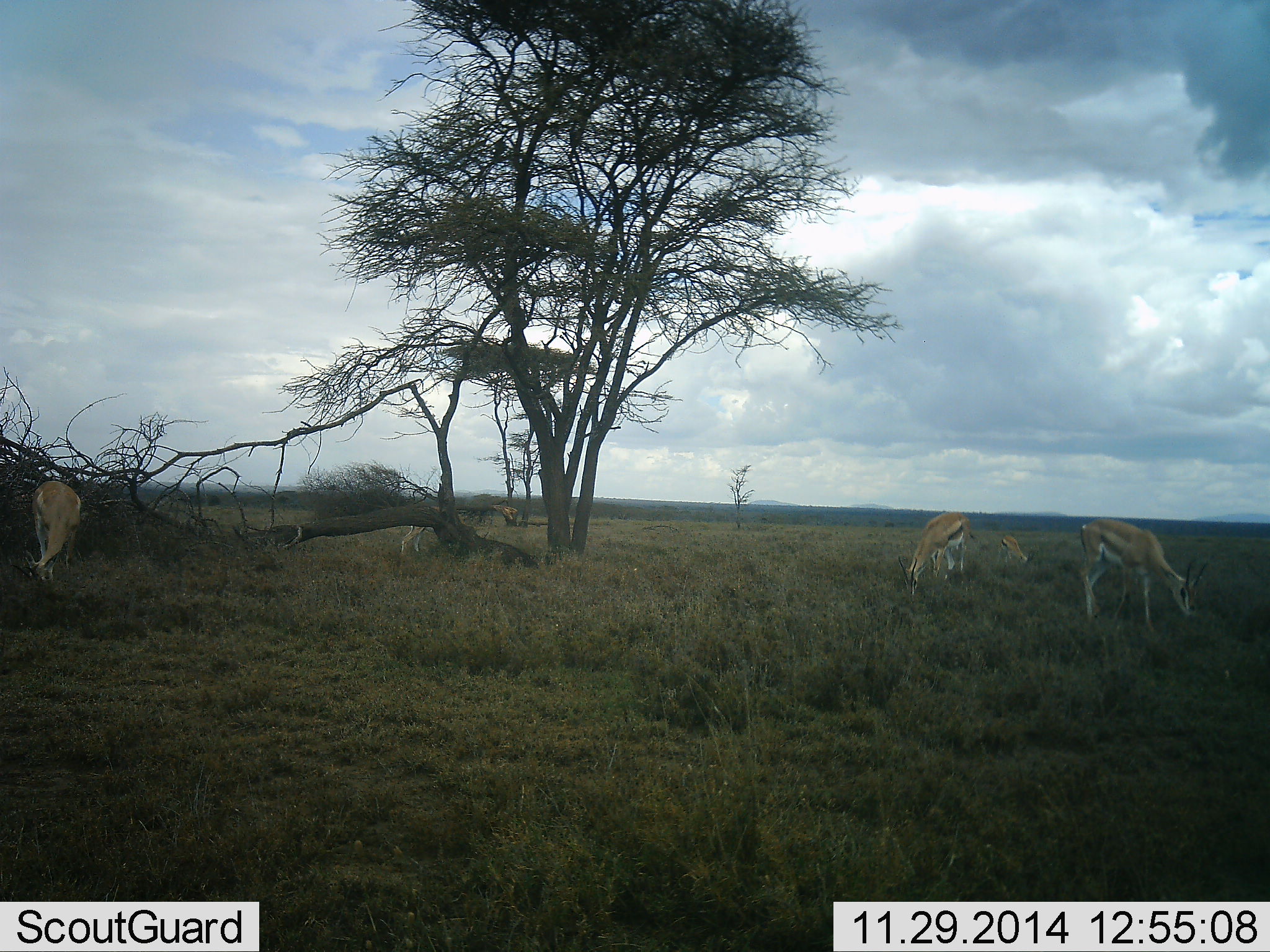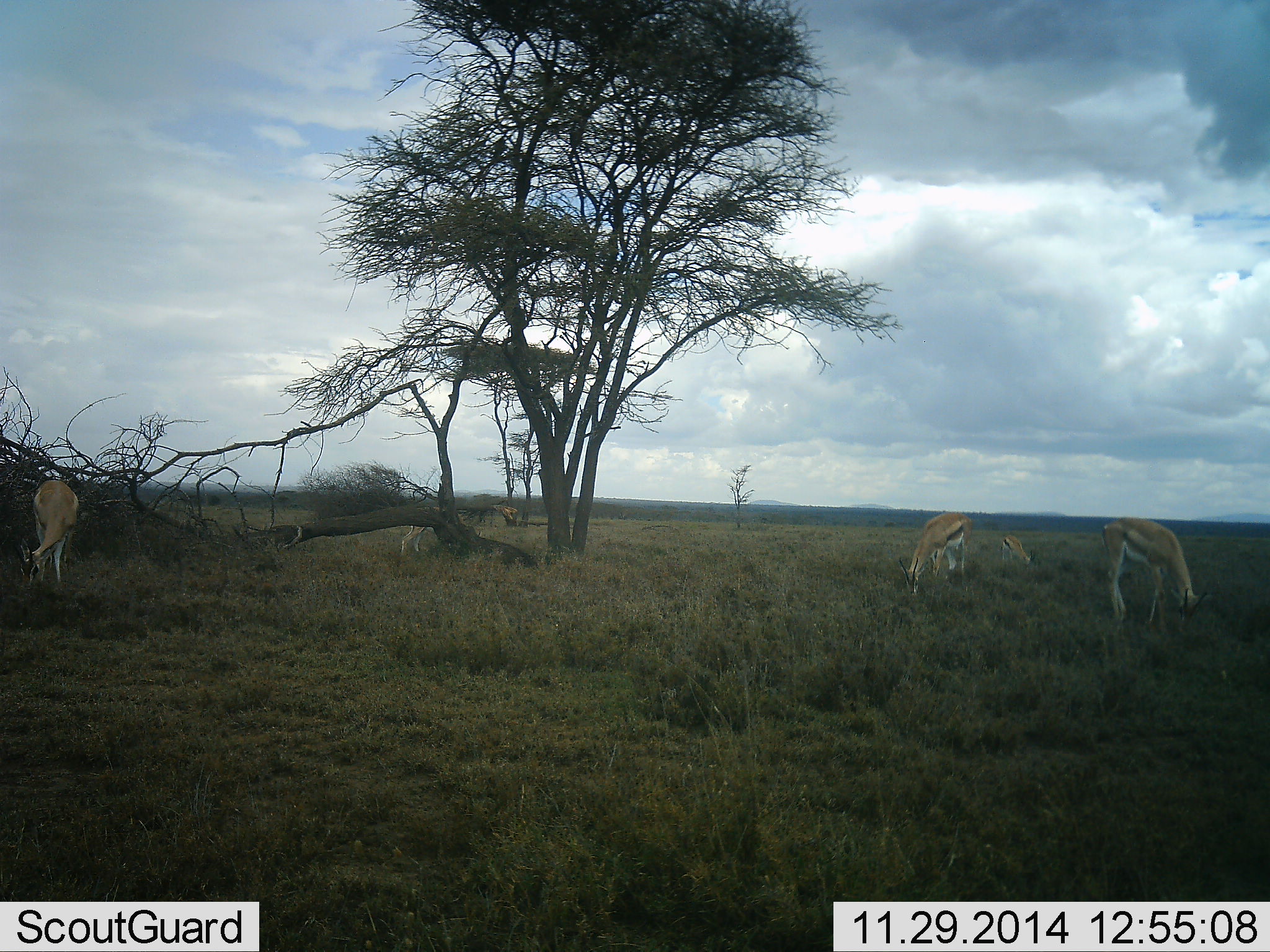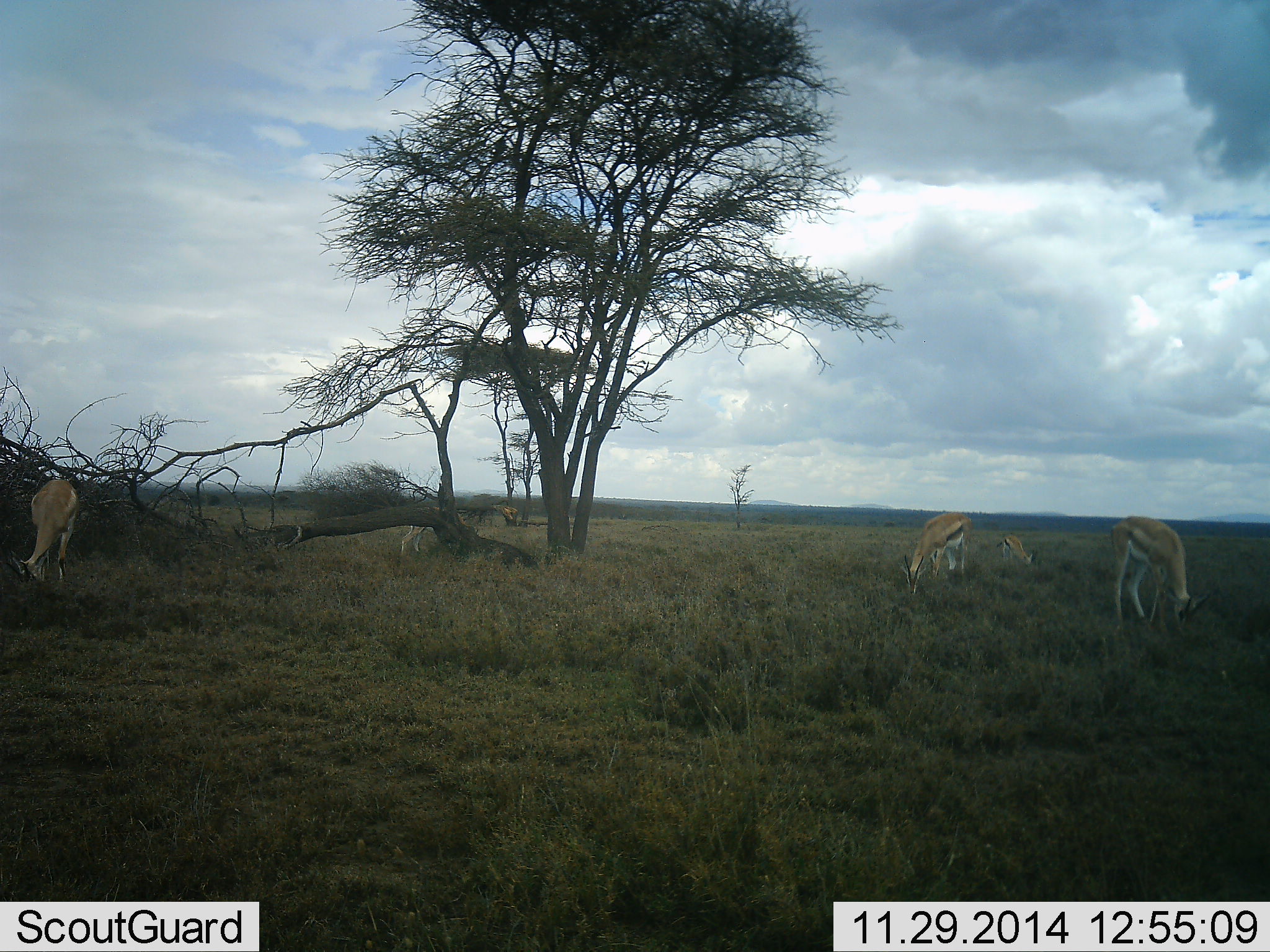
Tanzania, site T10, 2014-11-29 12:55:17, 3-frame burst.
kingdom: Animalia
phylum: Chordata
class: Mammalia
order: Artiodactyla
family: Bovidae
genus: Eudorcas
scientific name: Eudorcas thomsonii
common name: thomson's gazelle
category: gazellethomsons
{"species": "gazellethomsons (thomson's gazelle) (Eudorcas thomsonii)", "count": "4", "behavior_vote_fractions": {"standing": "30%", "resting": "0%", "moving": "10%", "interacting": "0%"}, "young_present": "10%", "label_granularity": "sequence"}